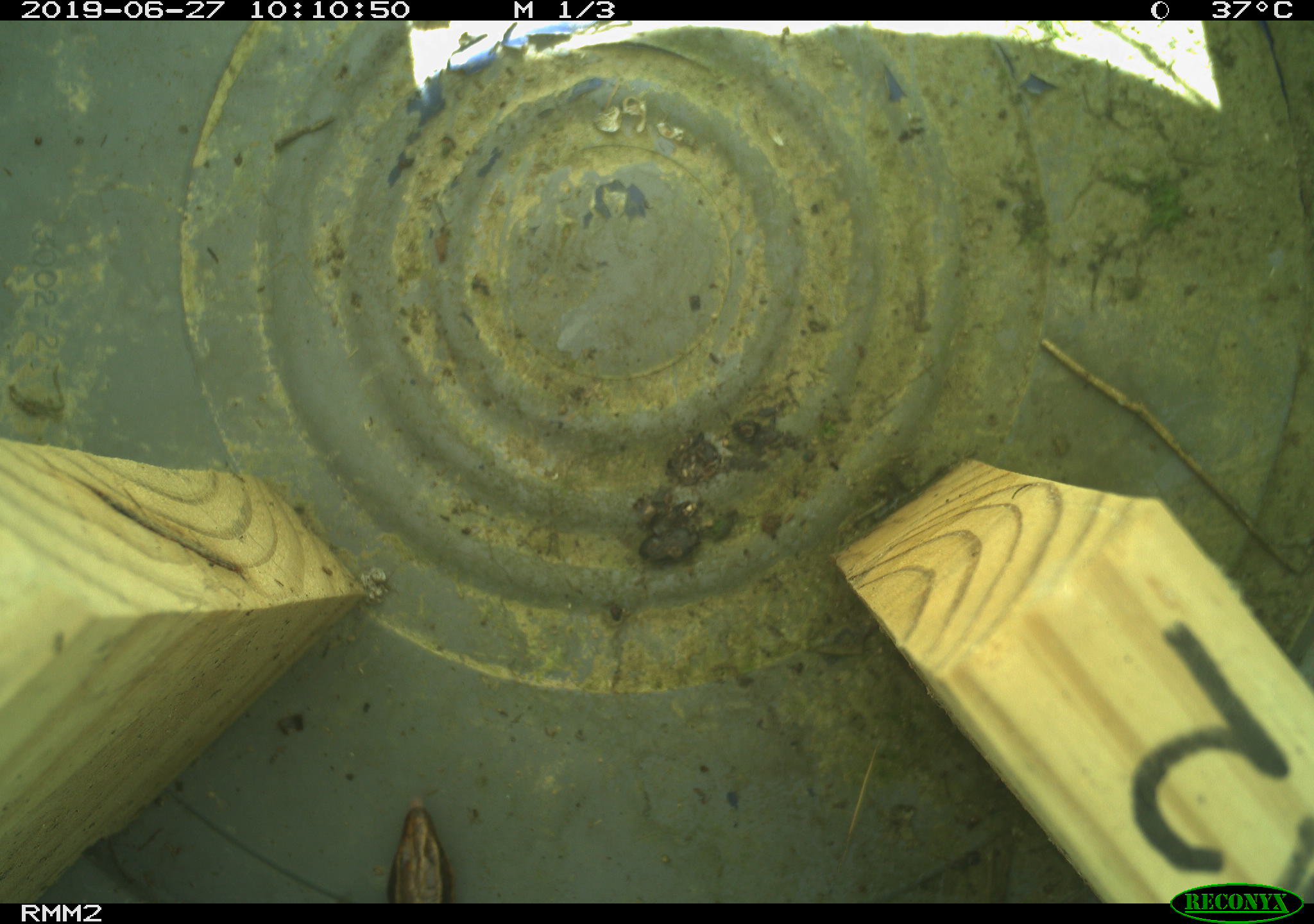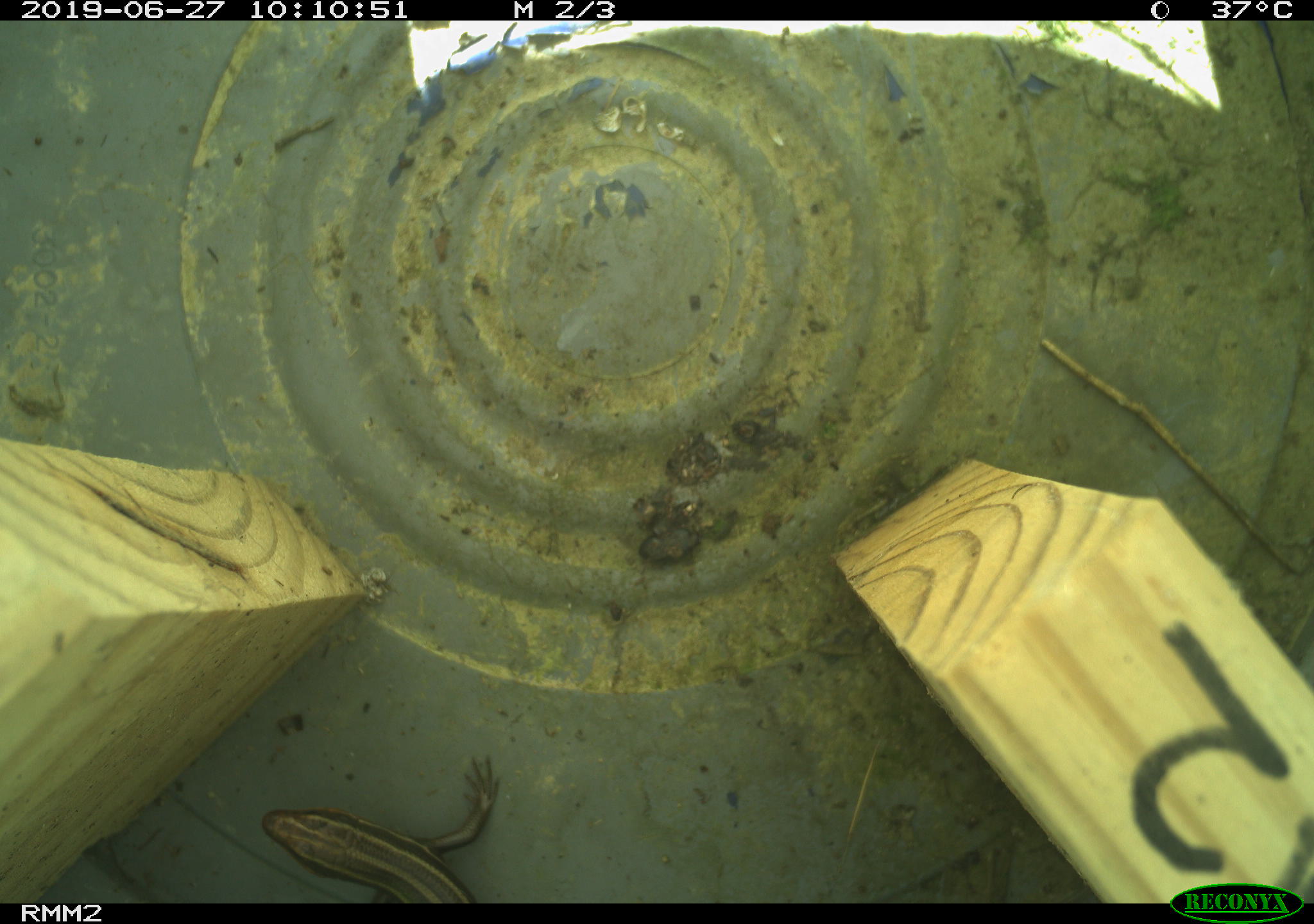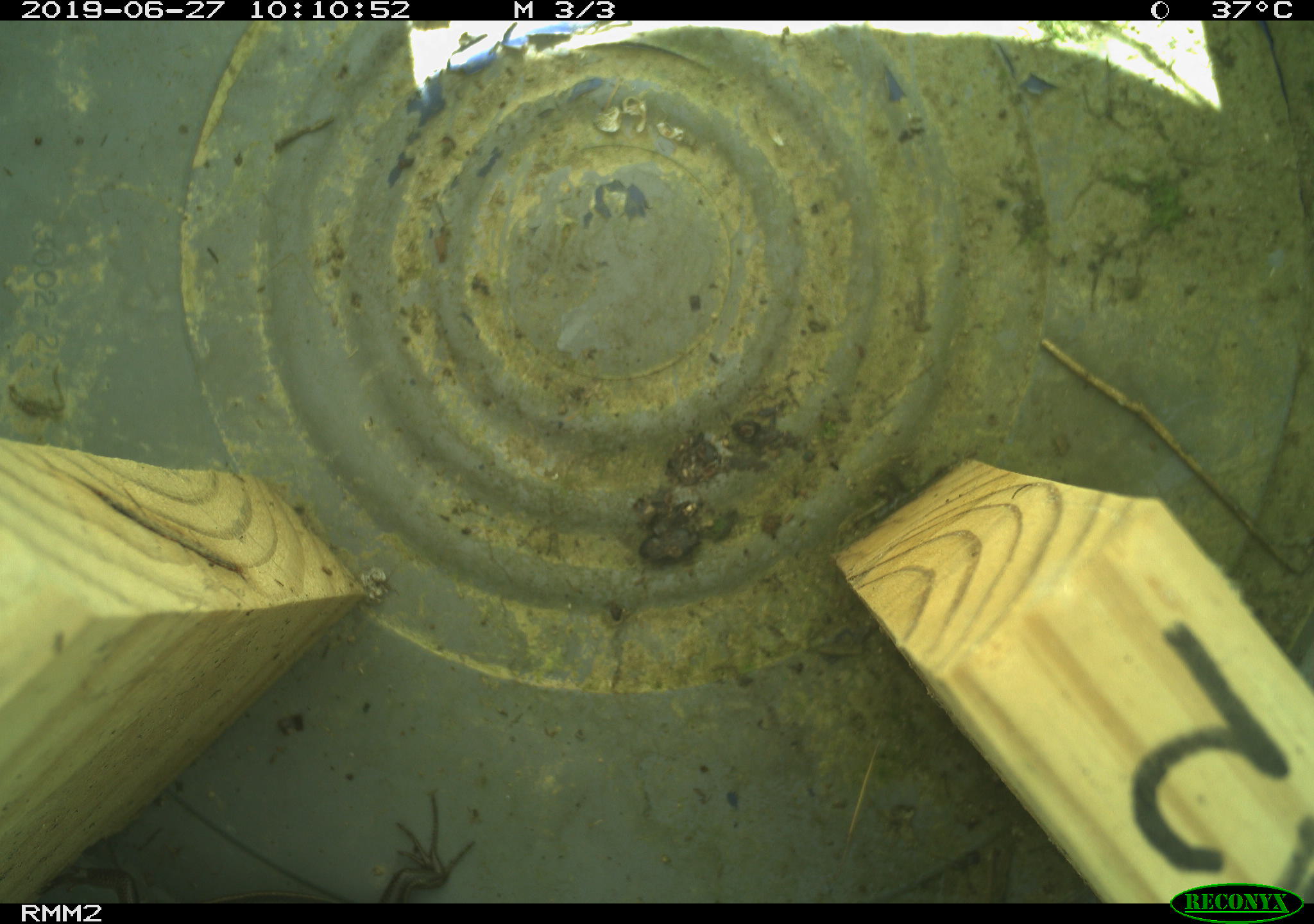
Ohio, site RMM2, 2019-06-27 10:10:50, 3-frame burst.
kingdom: Animalia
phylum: Chordata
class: Reptilia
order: Squamata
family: Scincidae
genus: Plestiodon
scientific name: Plestiodon fasciatus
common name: common five-lined skink